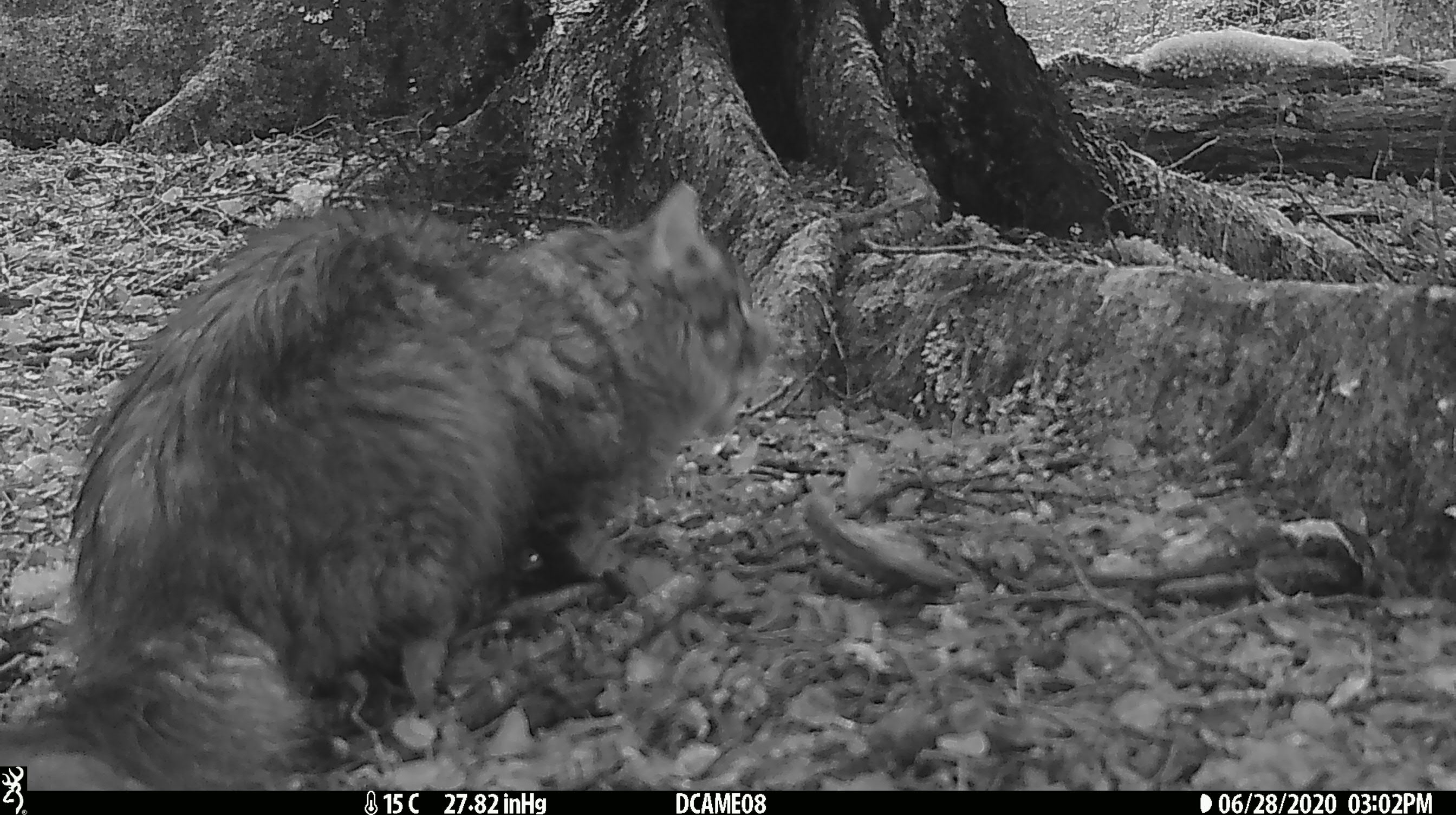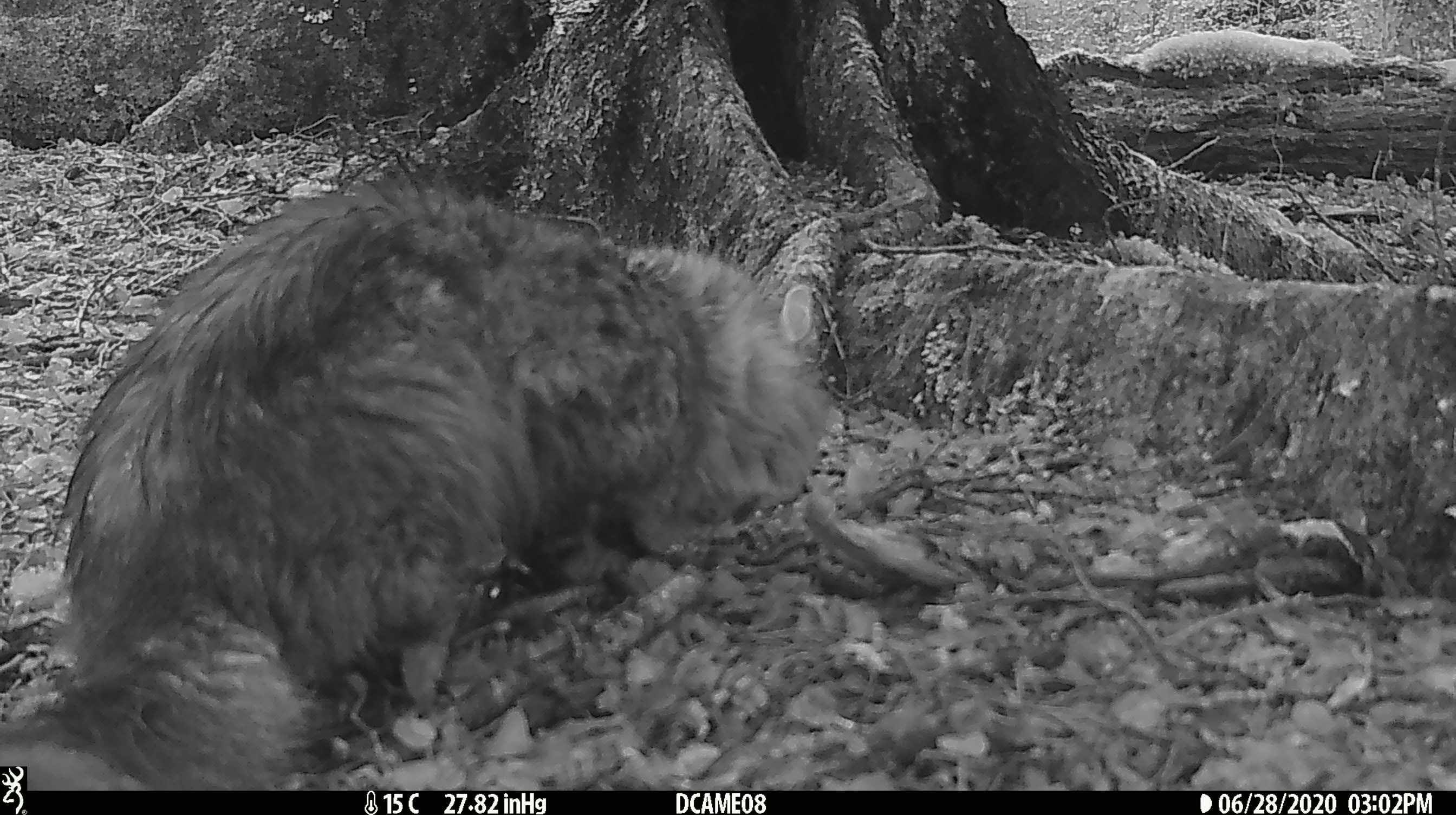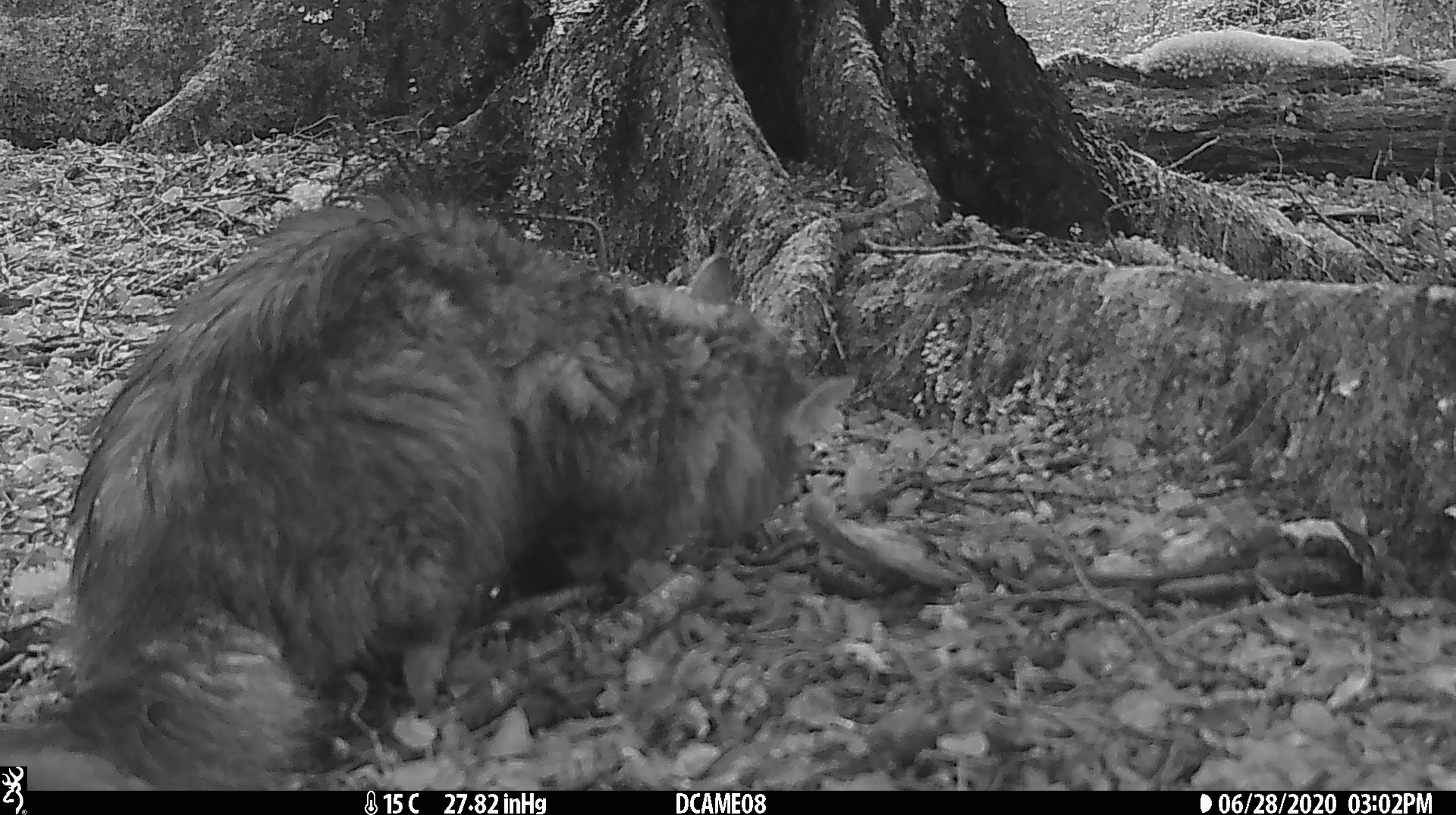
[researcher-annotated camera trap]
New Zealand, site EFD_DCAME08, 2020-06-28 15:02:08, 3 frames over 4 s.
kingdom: Animalia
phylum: Chordata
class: Mammalia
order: Carnivora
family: Felidae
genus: Felis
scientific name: Felis catus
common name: domestic cat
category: cat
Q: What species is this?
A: Cat (domestic cat) (Felis catus).